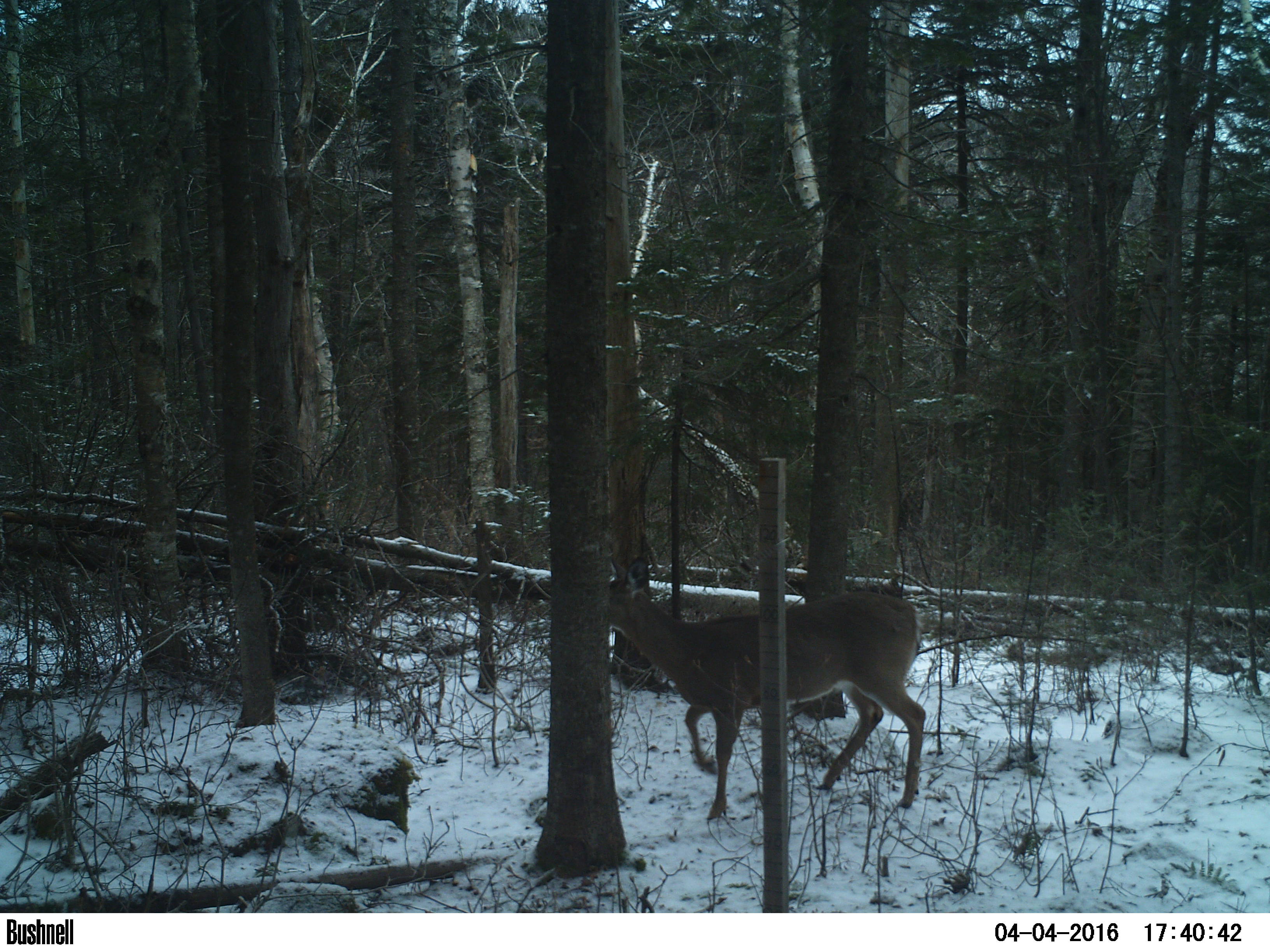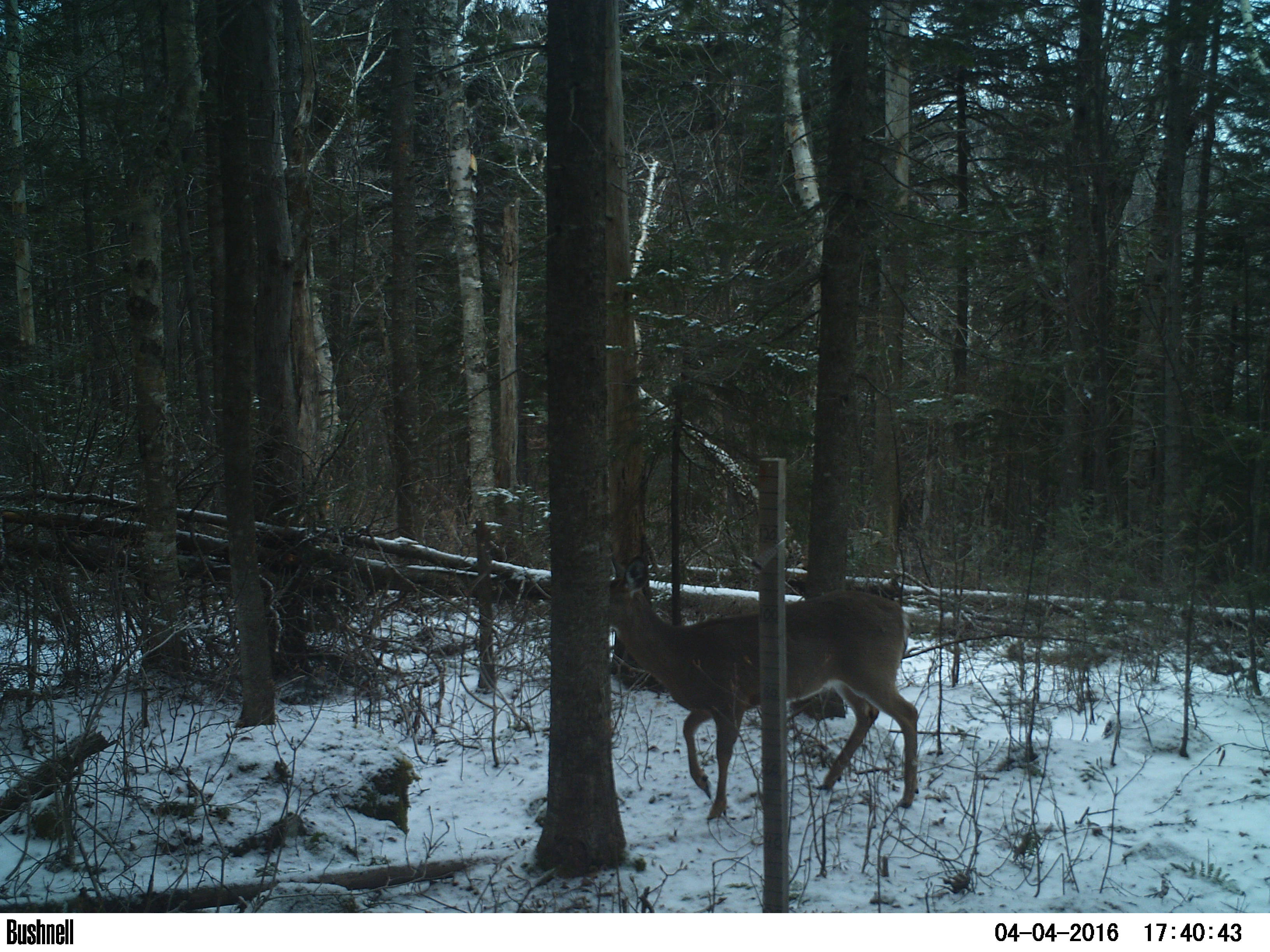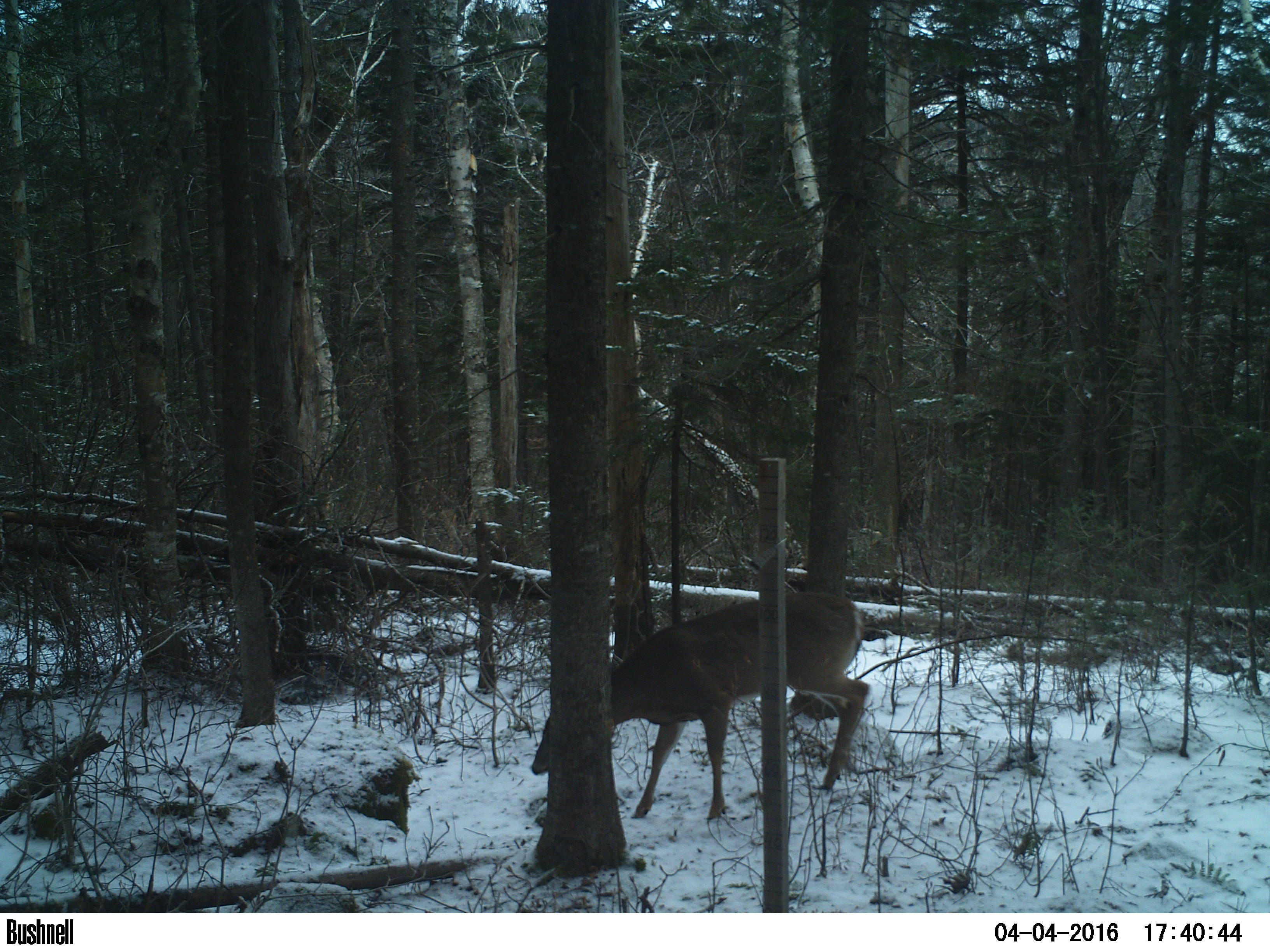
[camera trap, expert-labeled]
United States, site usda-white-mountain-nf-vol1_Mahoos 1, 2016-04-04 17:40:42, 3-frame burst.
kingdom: Animalia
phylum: Chordata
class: Mammalia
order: Artiodactyla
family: Cervidae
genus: Odocoileus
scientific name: Odocoileus virginianus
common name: white-tailed deer